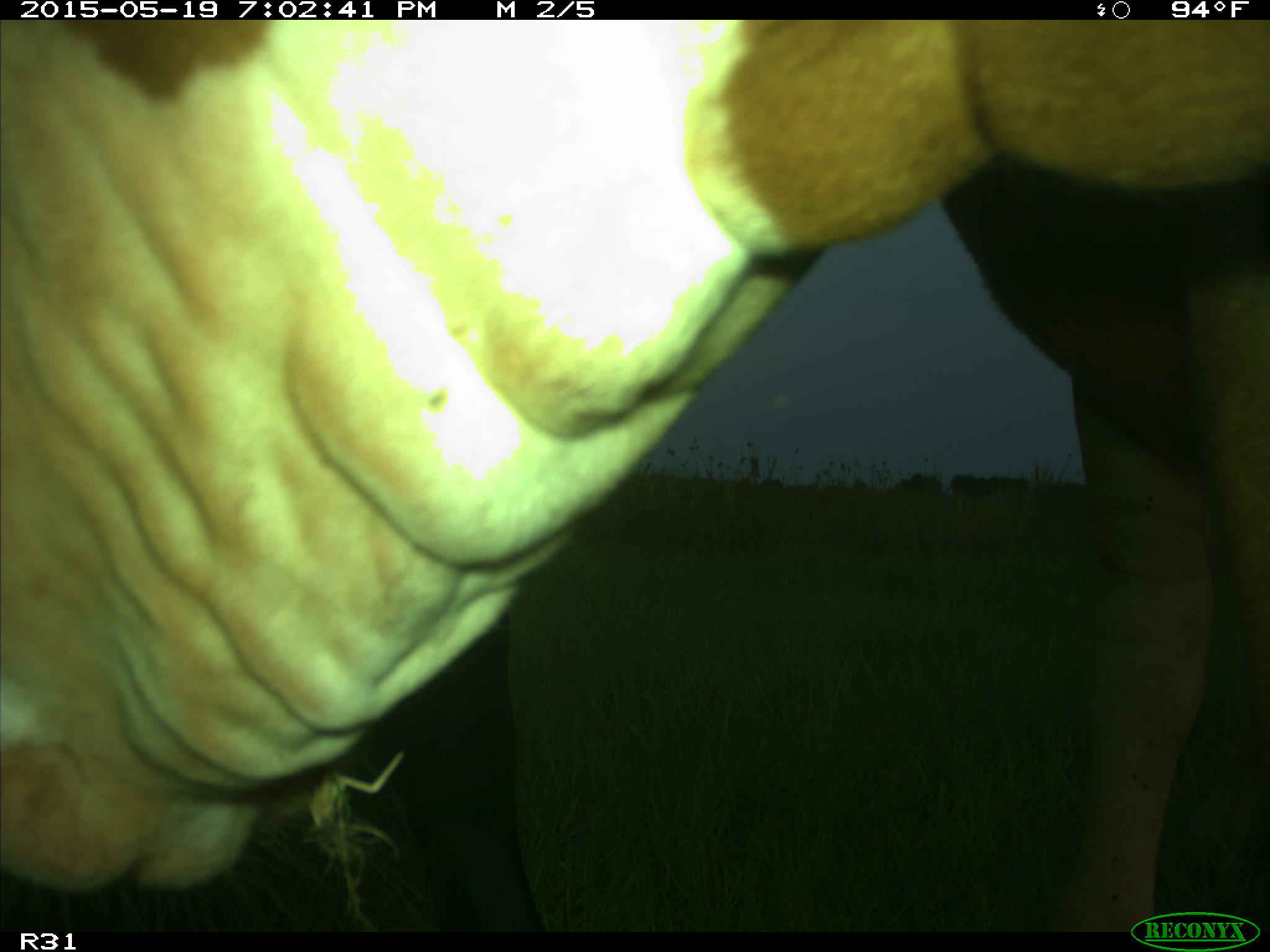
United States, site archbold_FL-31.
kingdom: Animalia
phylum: Chordata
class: Mammalia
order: Artiodactyla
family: Bovidae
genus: Bos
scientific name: Bos taurus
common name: domestic cow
Bos taurus (domestic cow).